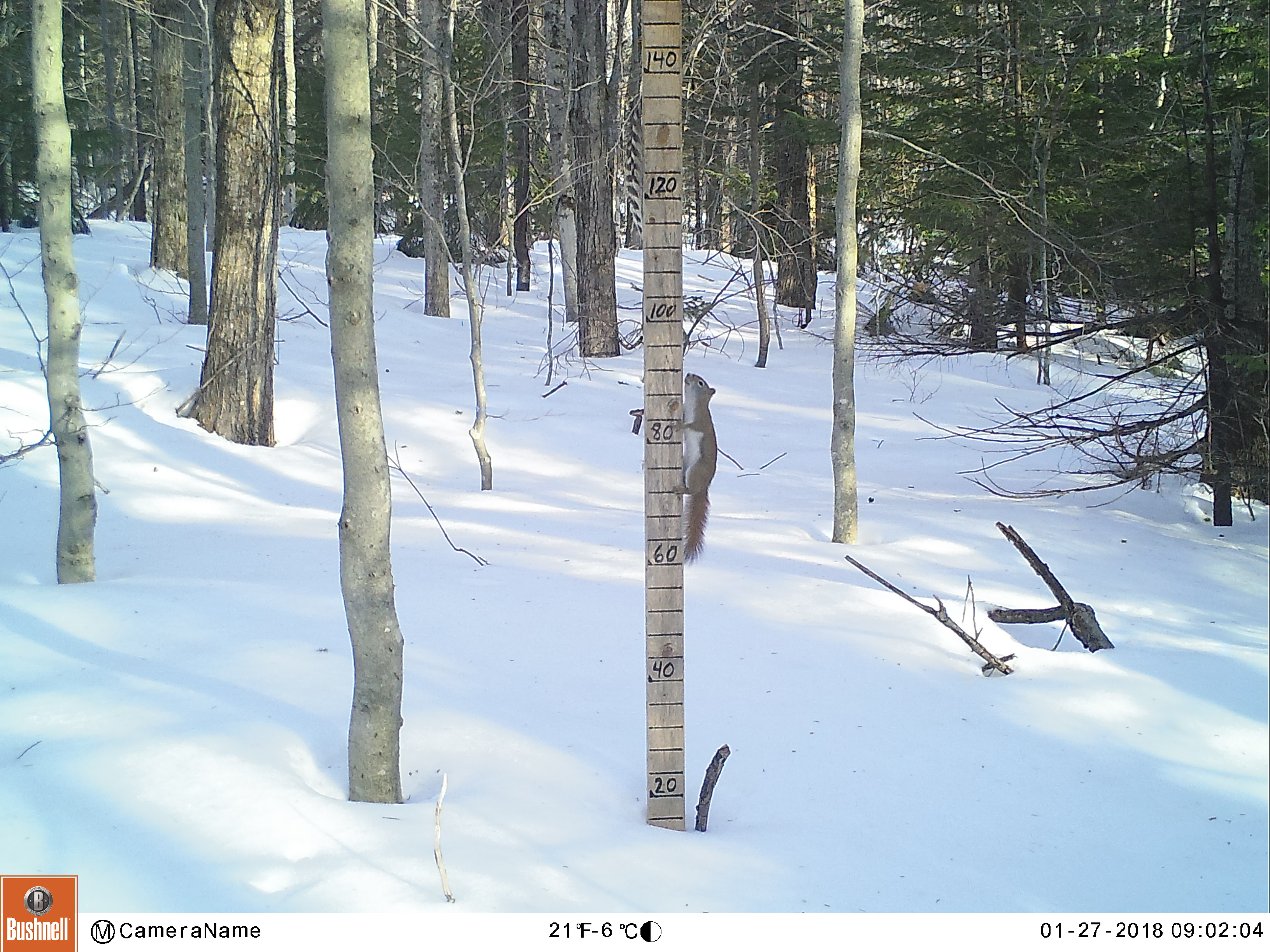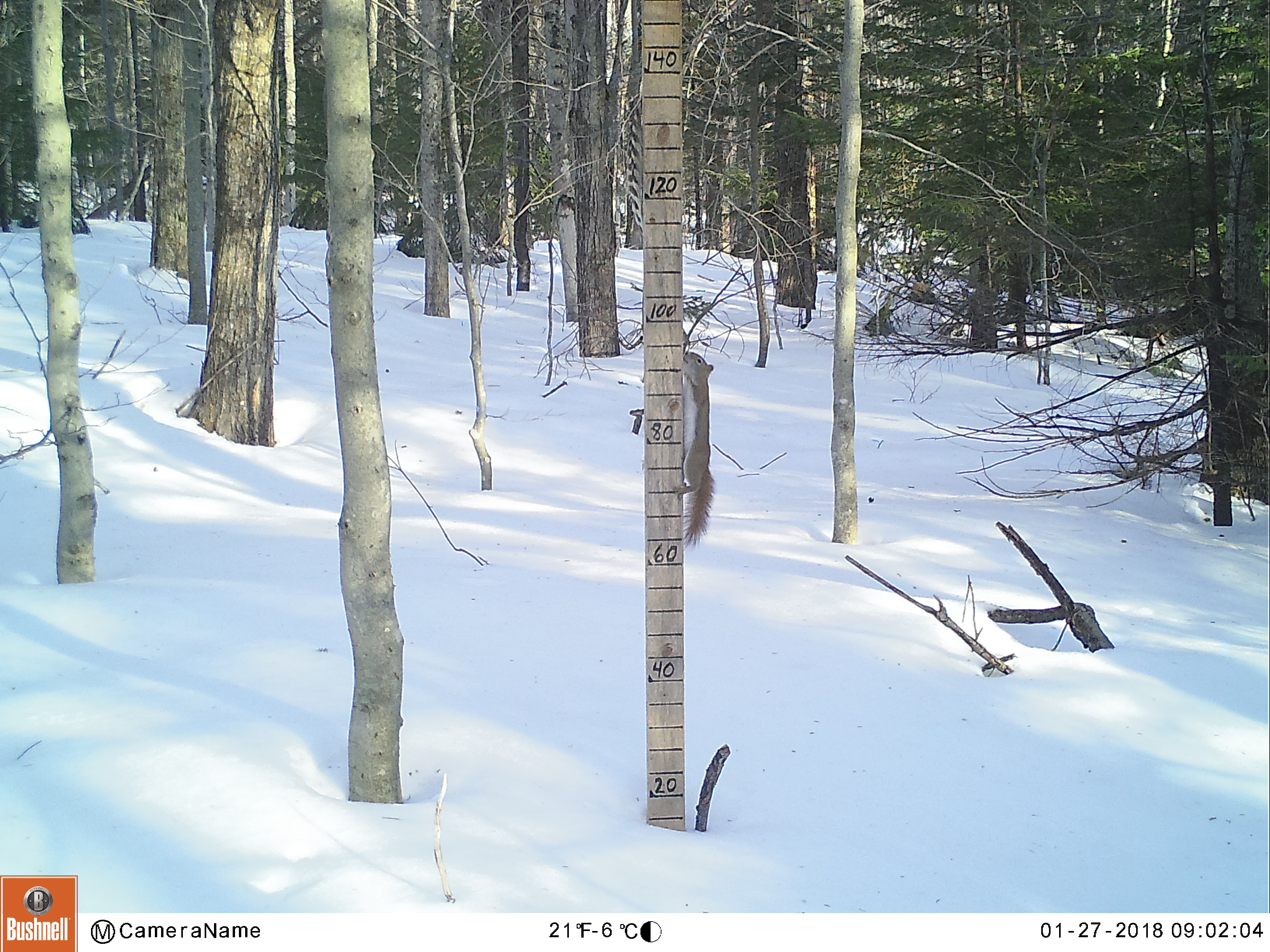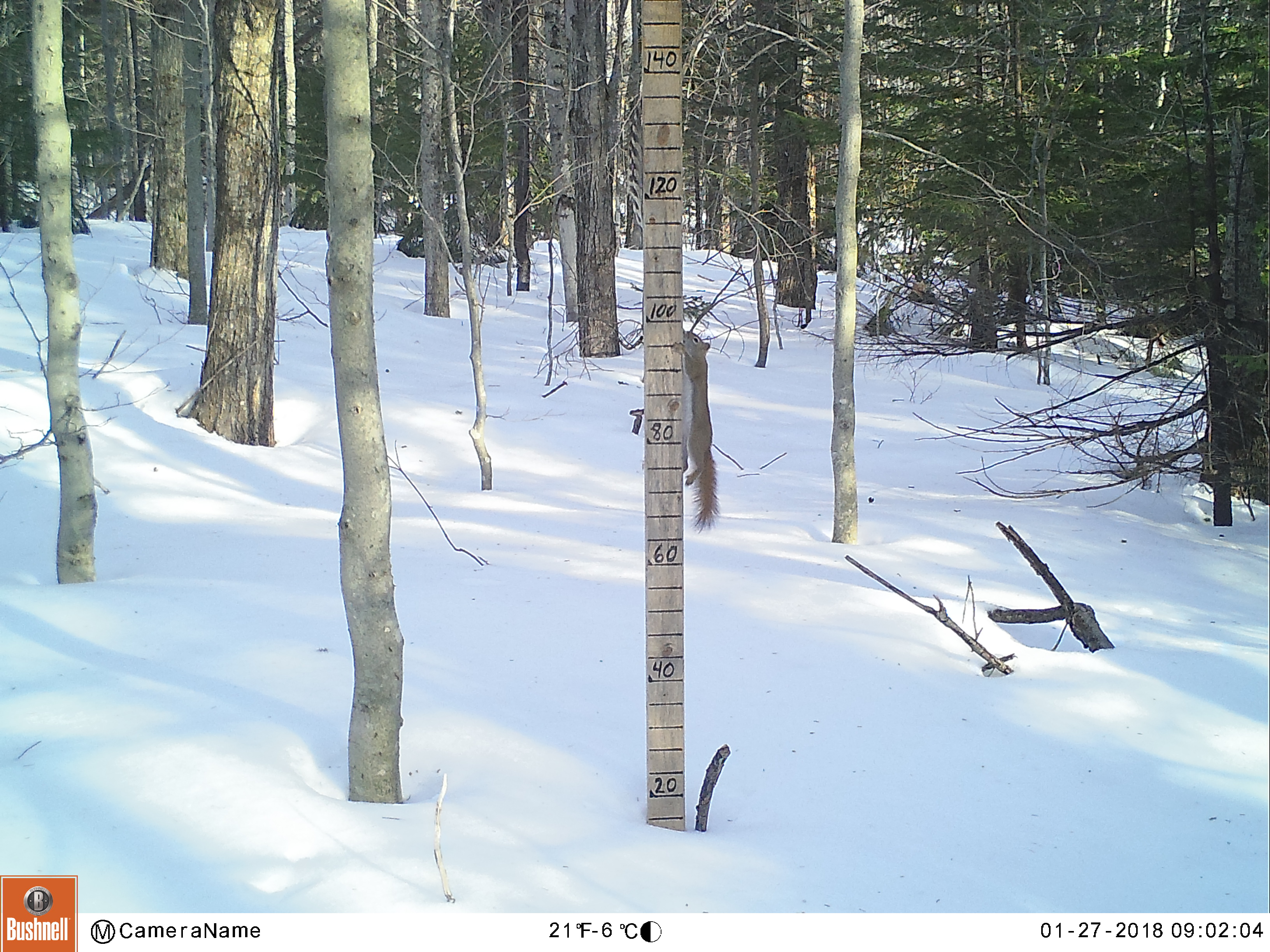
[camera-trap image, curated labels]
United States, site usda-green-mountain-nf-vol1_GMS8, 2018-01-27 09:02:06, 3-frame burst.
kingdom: Animalia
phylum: Chordata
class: Mammalia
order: Rodentia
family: Sciuridae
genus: Tamiasciurus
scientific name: Tamiasciurus hudsonicus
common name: red squirrel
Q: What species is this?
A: Red squirrel (Tamiasciurus hudsonicus).